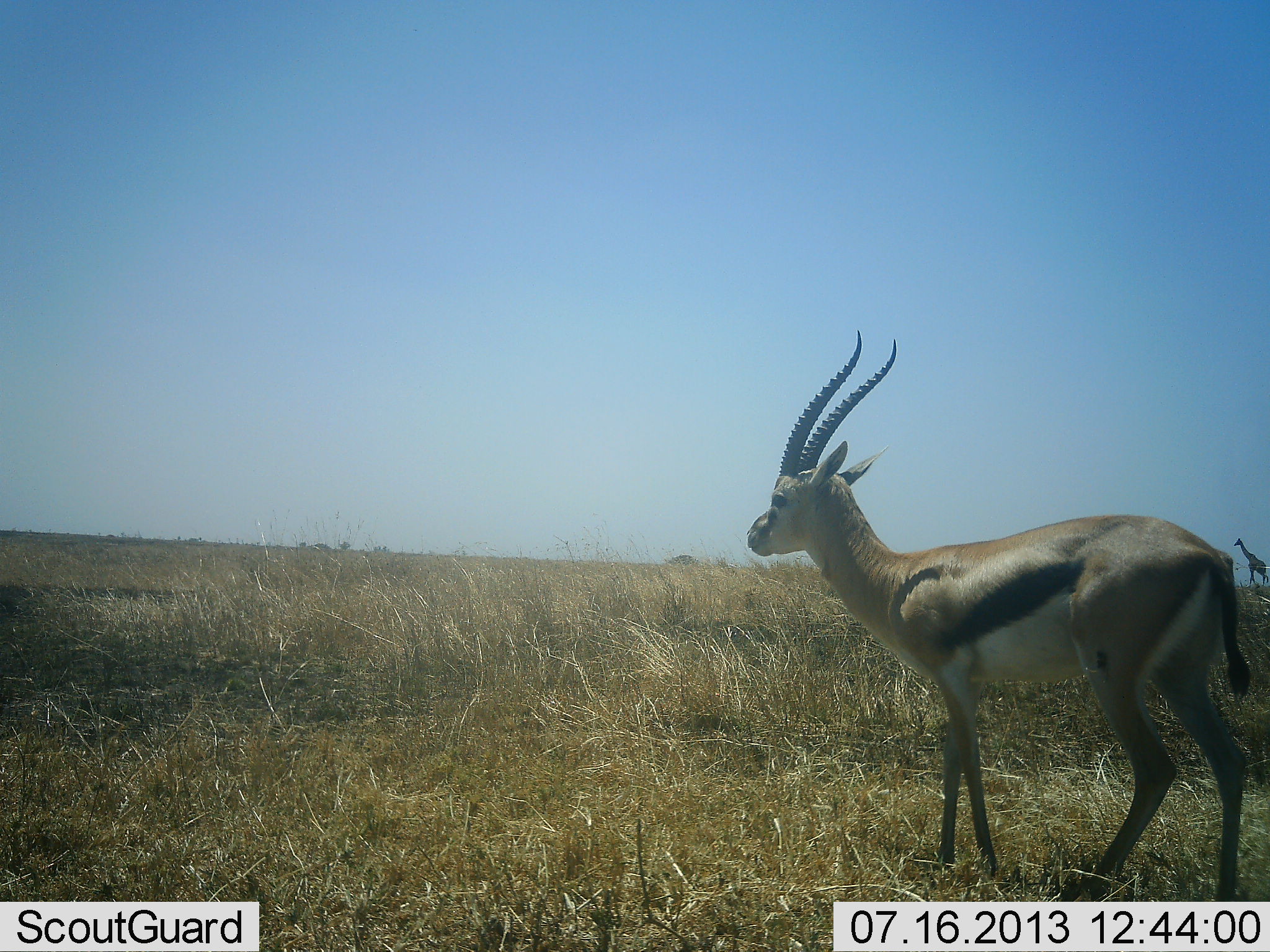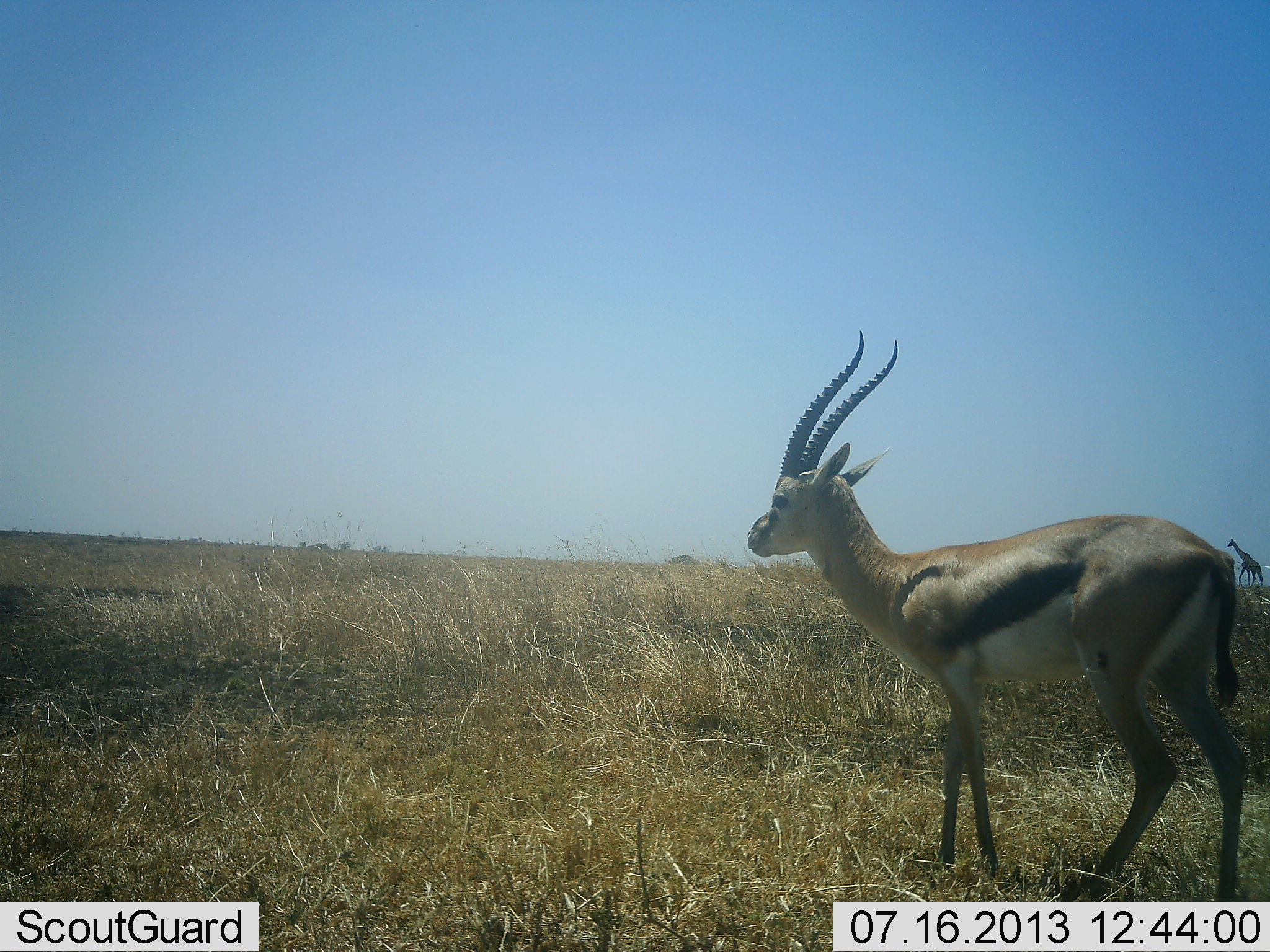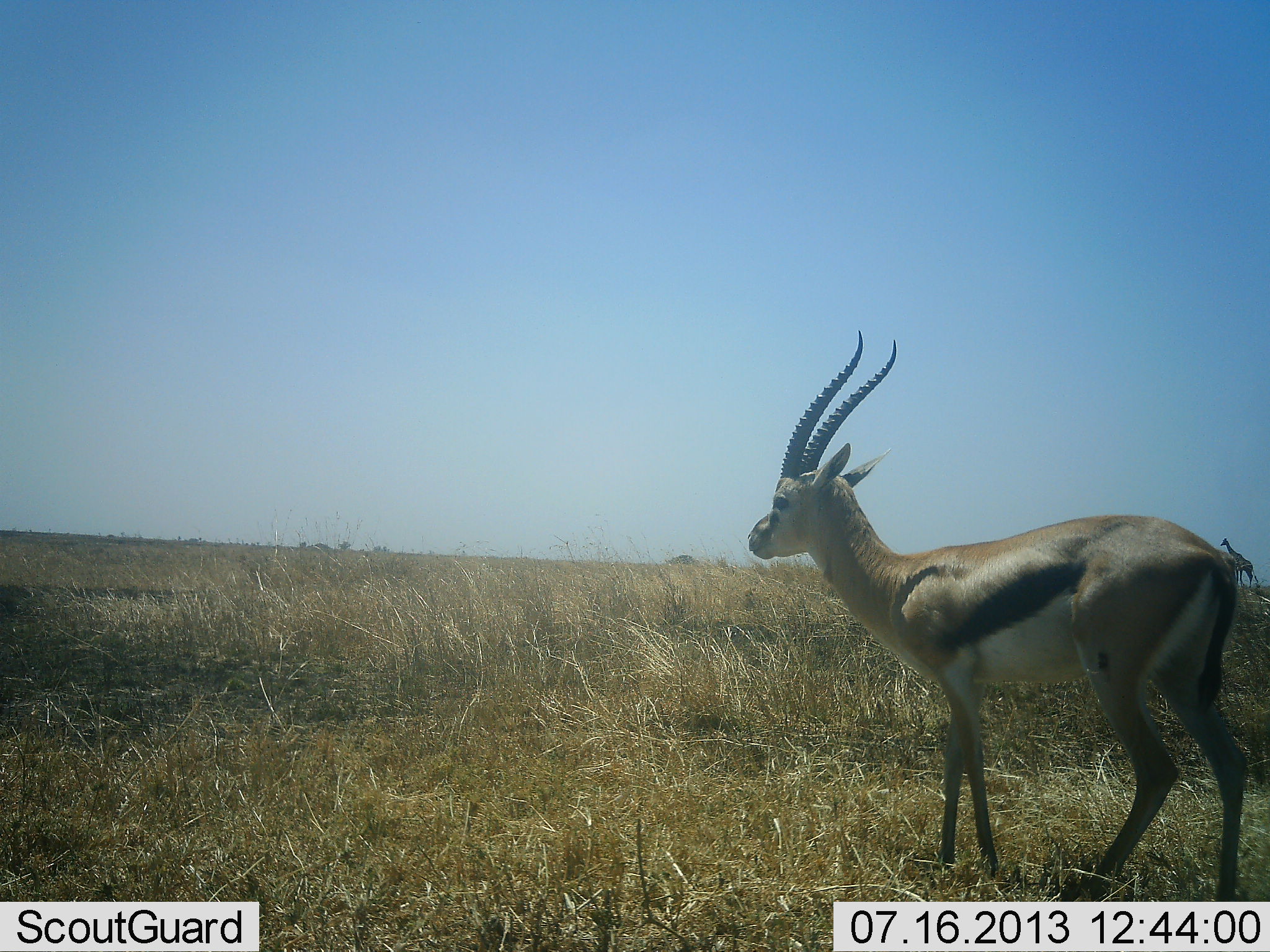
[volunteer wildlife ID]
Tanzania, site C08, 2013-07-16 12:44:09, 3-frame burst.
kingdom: Animalia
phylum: Chordata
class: Mammalia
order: Artiodactyla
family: Bovidae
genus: Eudorcas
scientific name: Eudorcas thomsonii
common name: thomson's gazelle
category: gazellethomsons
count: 1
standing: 94%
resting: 3%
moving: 3%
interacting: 0%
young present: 0%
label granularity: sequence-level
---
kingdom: Animalia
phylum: Chordata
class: Mammalia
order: Artiodactyla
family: Giraffidae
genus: Giraffa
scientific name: Giraffa camelopardalis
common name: giraffe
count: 1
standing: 4%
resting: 0%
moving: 96%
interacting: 0%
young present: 0%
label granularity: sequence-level